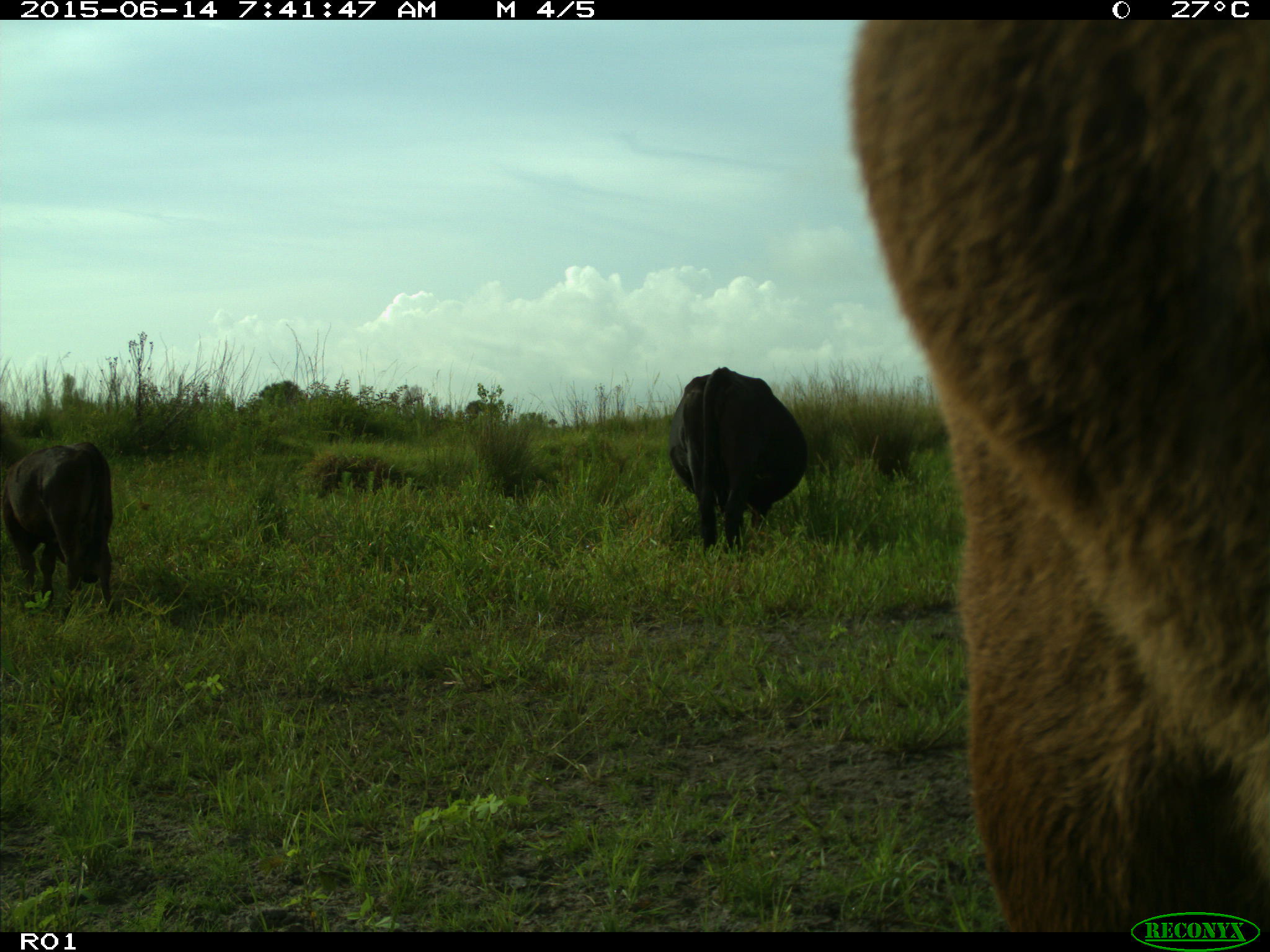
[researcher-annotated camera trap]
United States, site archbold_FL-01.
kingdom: Animalia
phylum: Chordata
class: Mammalia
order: Artiodactyla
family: Bovidae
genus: Bos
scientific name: Bos taurus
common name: domestic cow